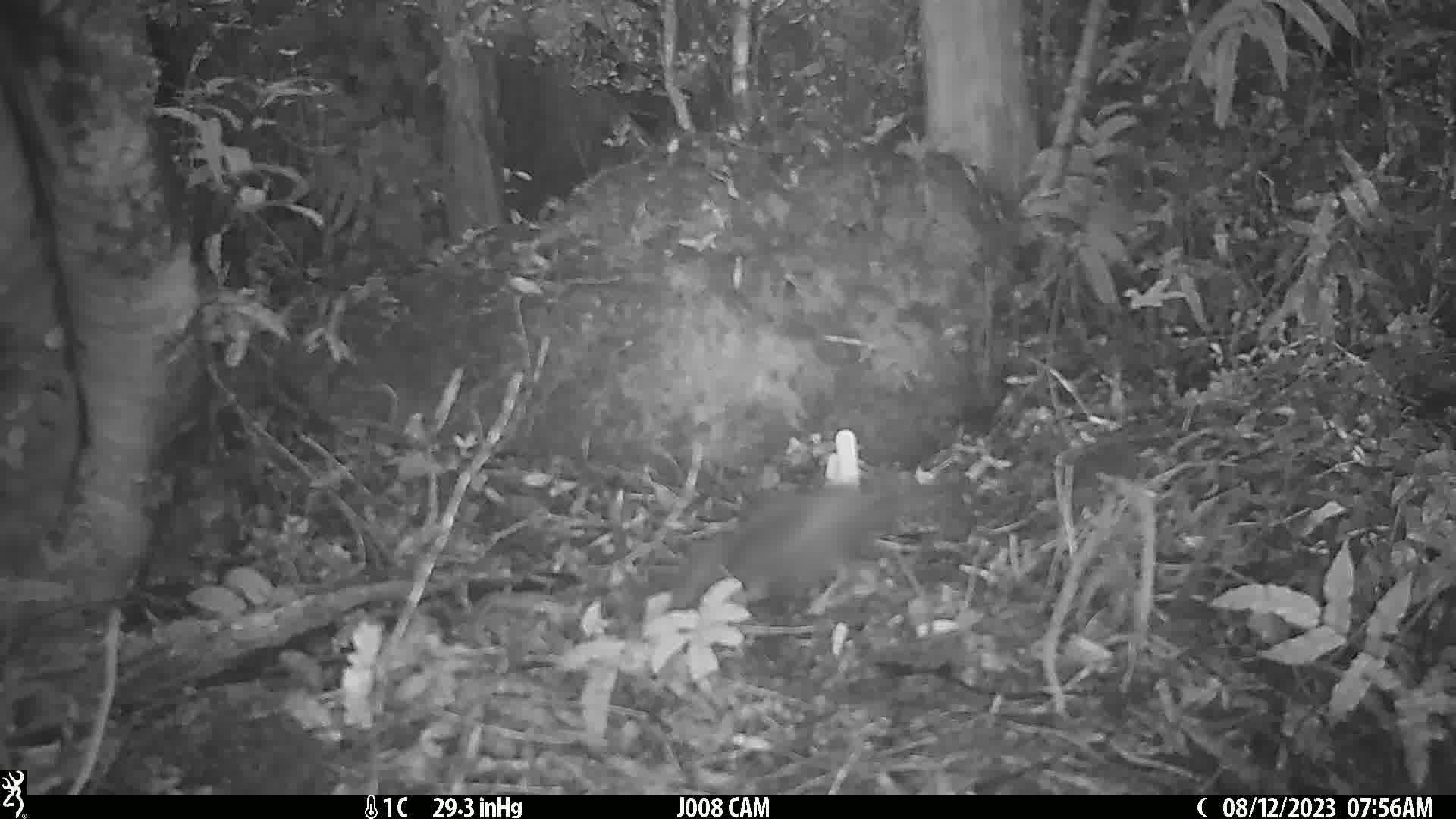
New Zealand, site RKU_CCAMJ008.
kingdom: Animalia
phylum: Chordata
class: Aves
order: Passeriformes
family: Turdidae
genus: Turdus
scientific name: Turdus merula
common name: eurasian blackbird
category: blackbird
Blackbird (eurasian blackbird) (Turdus merula).